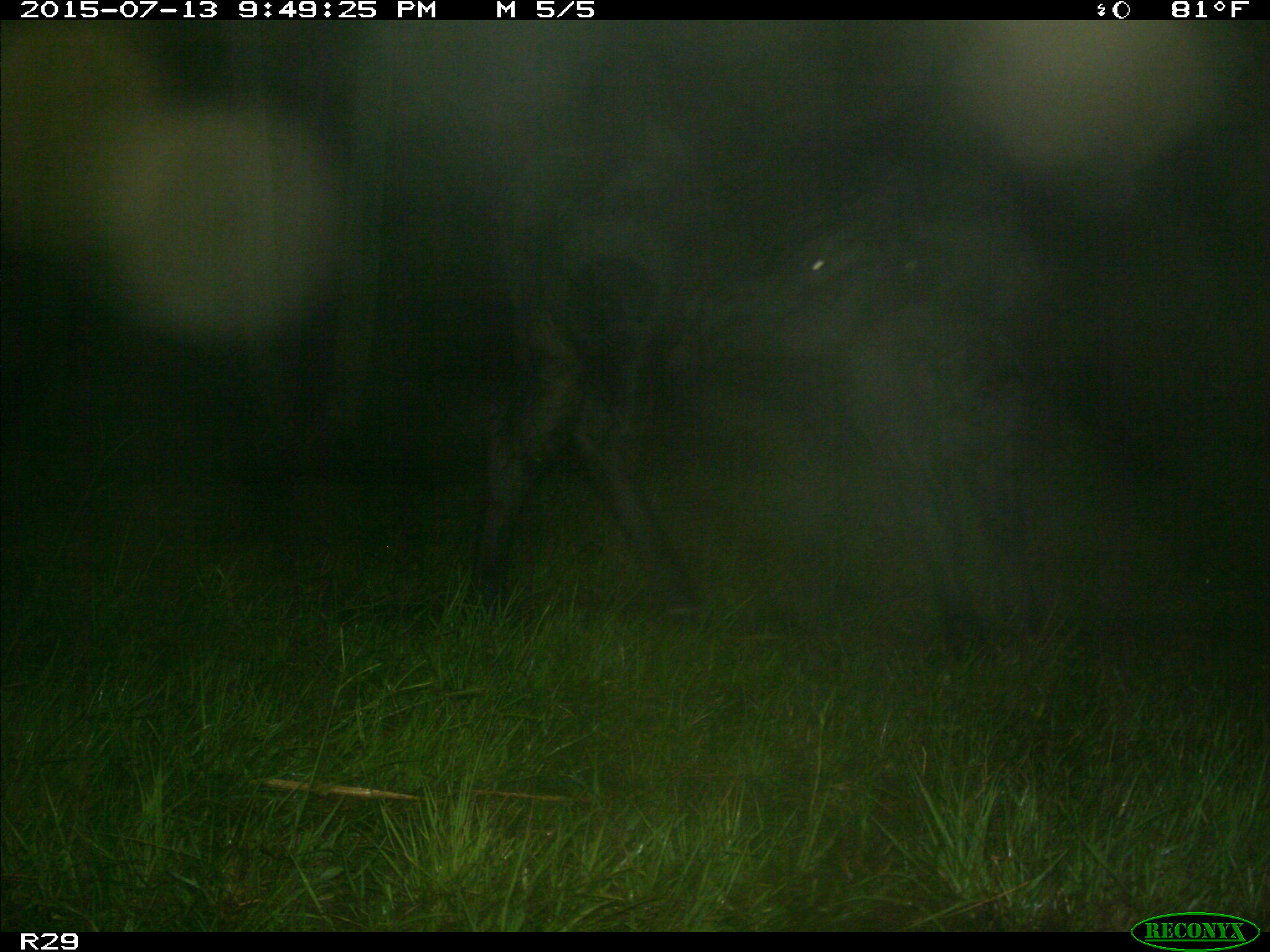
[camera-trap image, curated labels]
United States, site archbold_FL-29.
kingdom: Animalia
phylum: Chordata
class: Mammalia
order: Artiodactyla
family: Bovidae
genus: Bos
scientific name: Bos taurus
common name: domestic cow